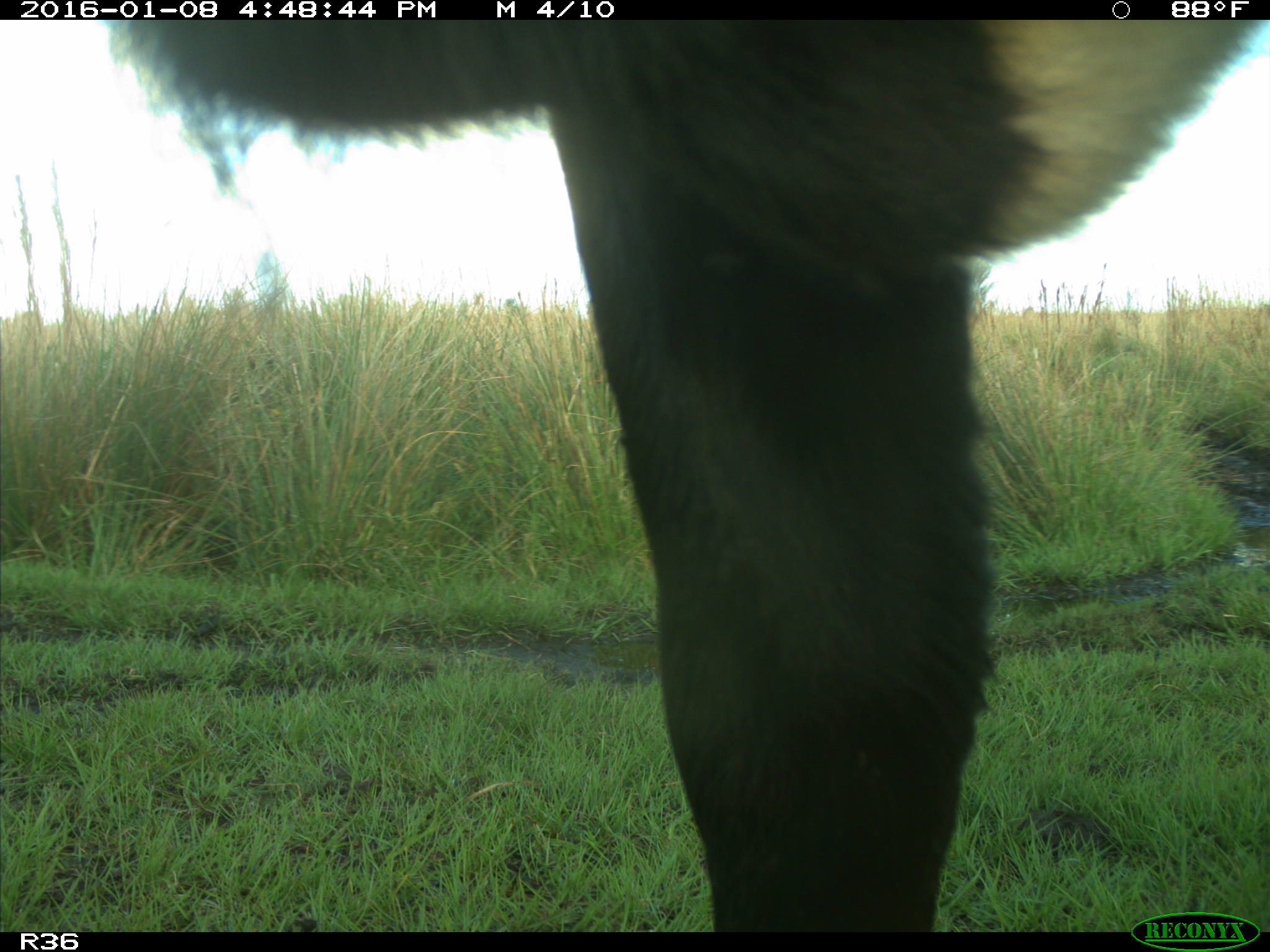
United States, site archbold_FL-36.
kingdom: Animalia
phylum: Chordata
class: Mammalia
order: Artiodactyla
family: Bovidae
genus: Bos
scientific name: Bos taurus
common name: domestic cow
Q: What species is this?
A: Bos taurus (domestic cow).